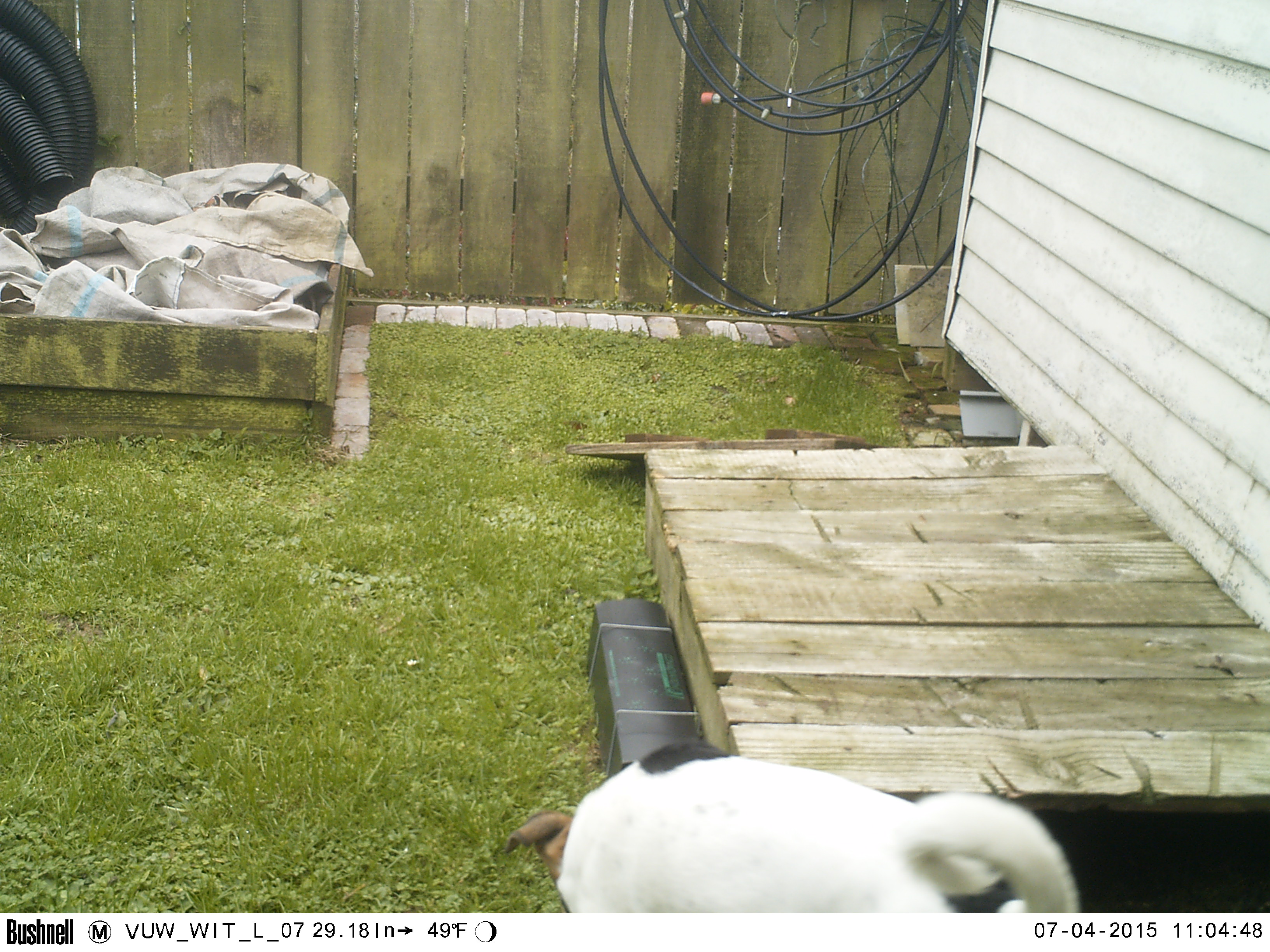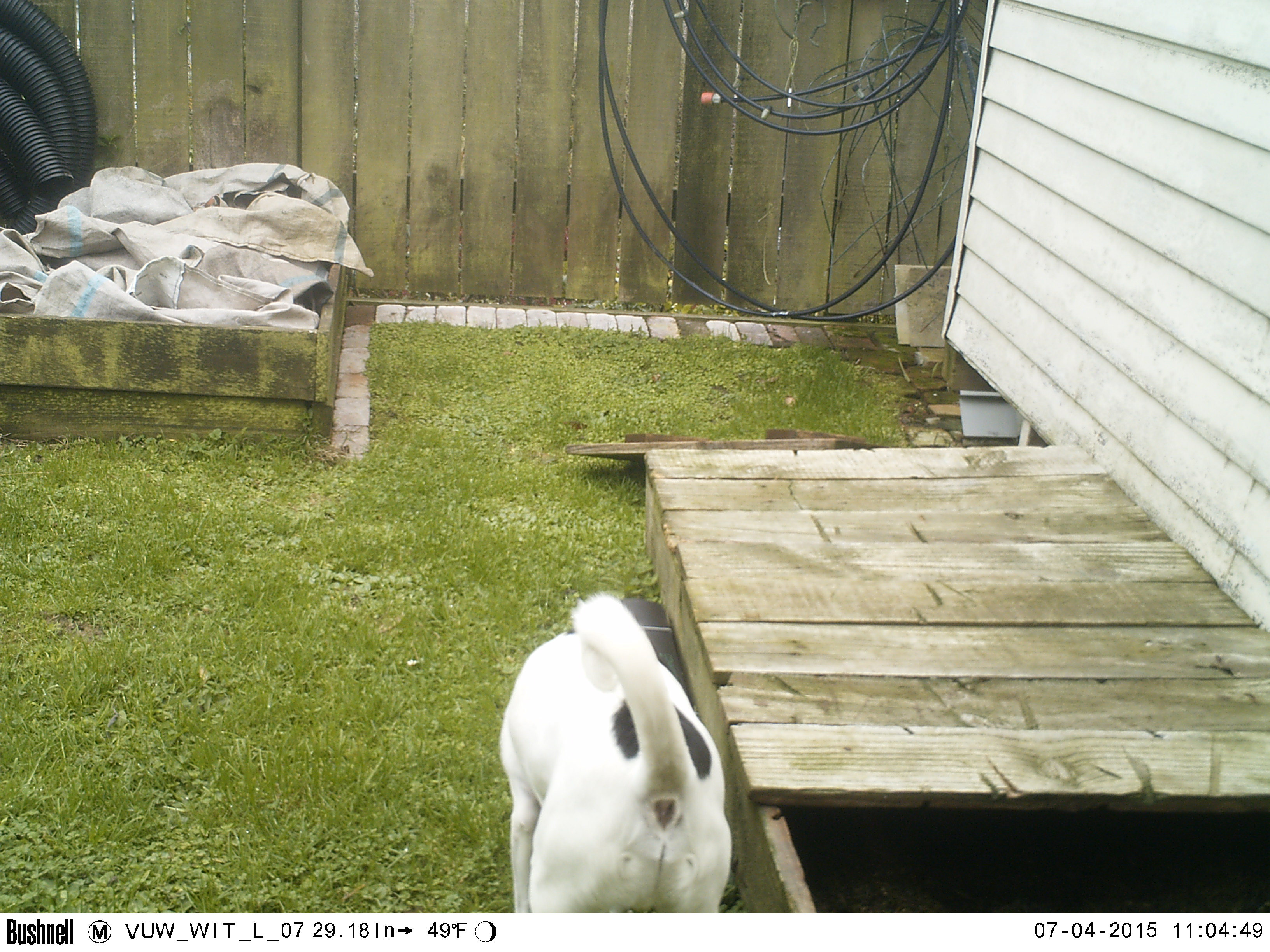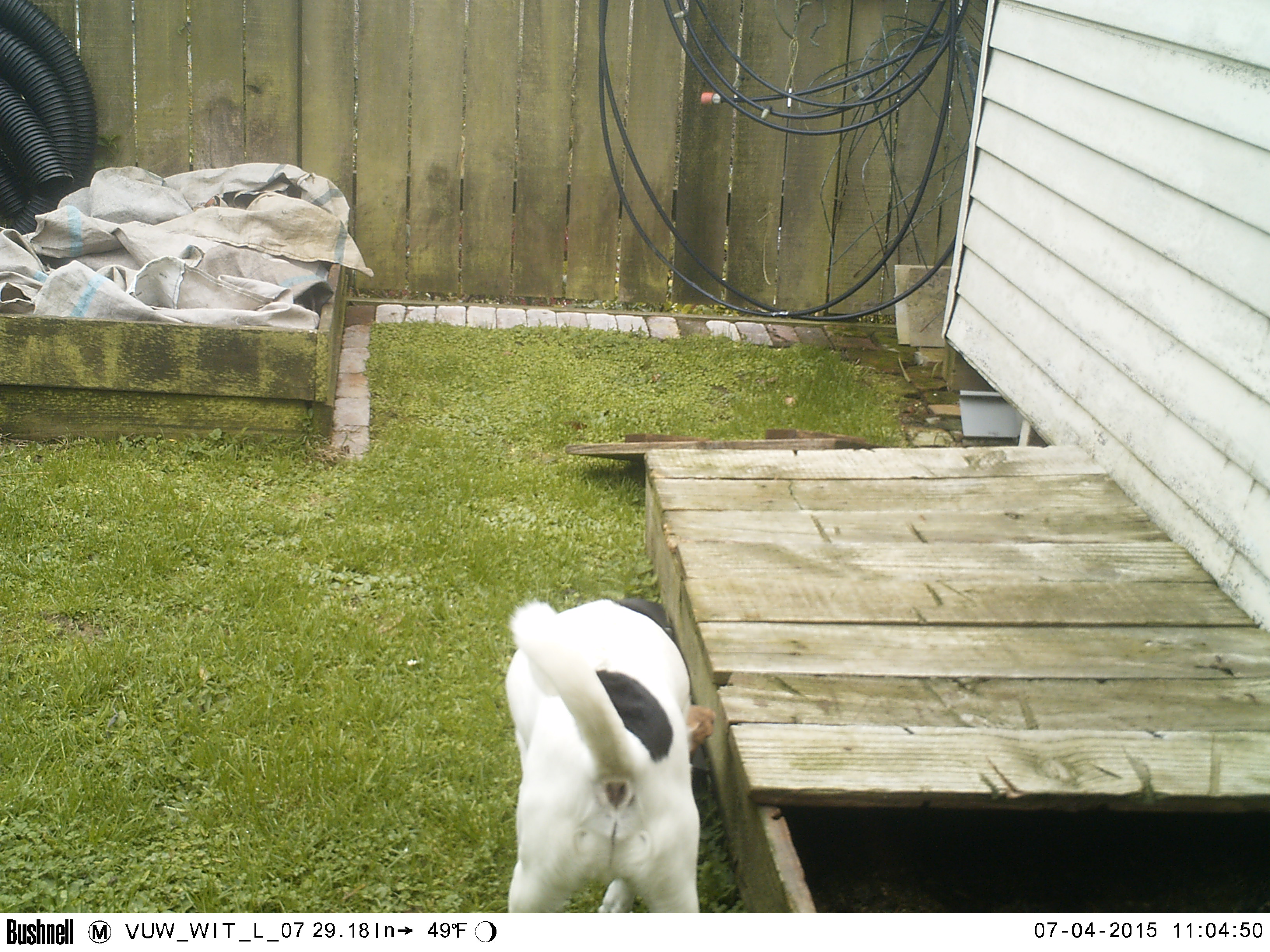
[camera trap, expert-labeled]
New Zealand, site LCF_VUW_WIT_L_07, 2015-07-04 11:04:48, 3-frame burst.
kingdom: Animalia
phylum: Chordata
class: Mammalia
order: Carnivora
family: Canidae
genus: Canis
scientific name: Canis familiaris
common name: domestic dog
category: dog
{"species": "dog (domestic dog) (Canis familiaris)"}